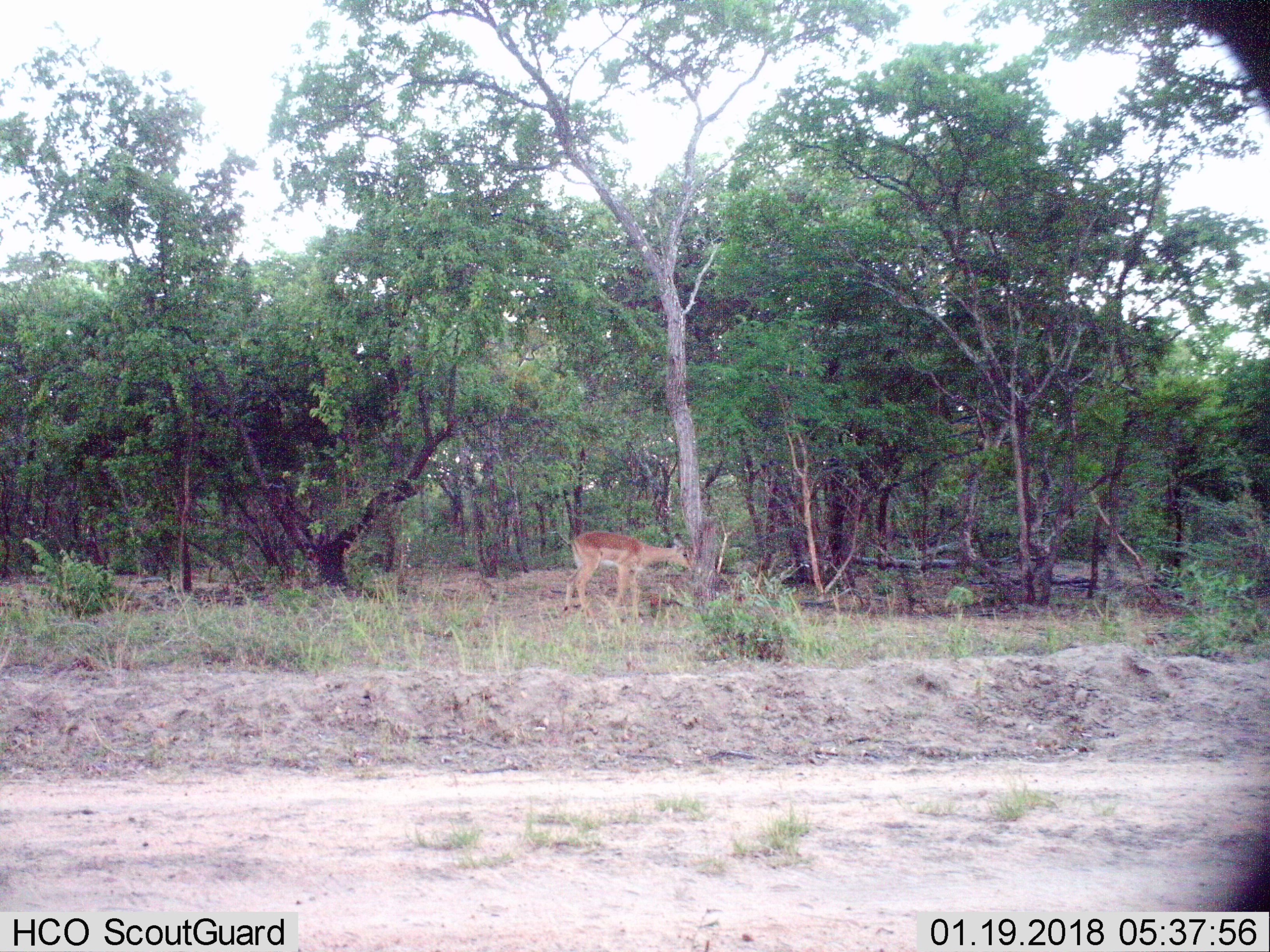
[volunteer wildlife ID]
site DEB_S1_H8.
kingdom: Animalia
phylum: Chordata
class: Mammalia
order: Artiodactyla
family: Bovidae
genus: Aepyceros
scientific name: Aepyceros melampus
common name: impala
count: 1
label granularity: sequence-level